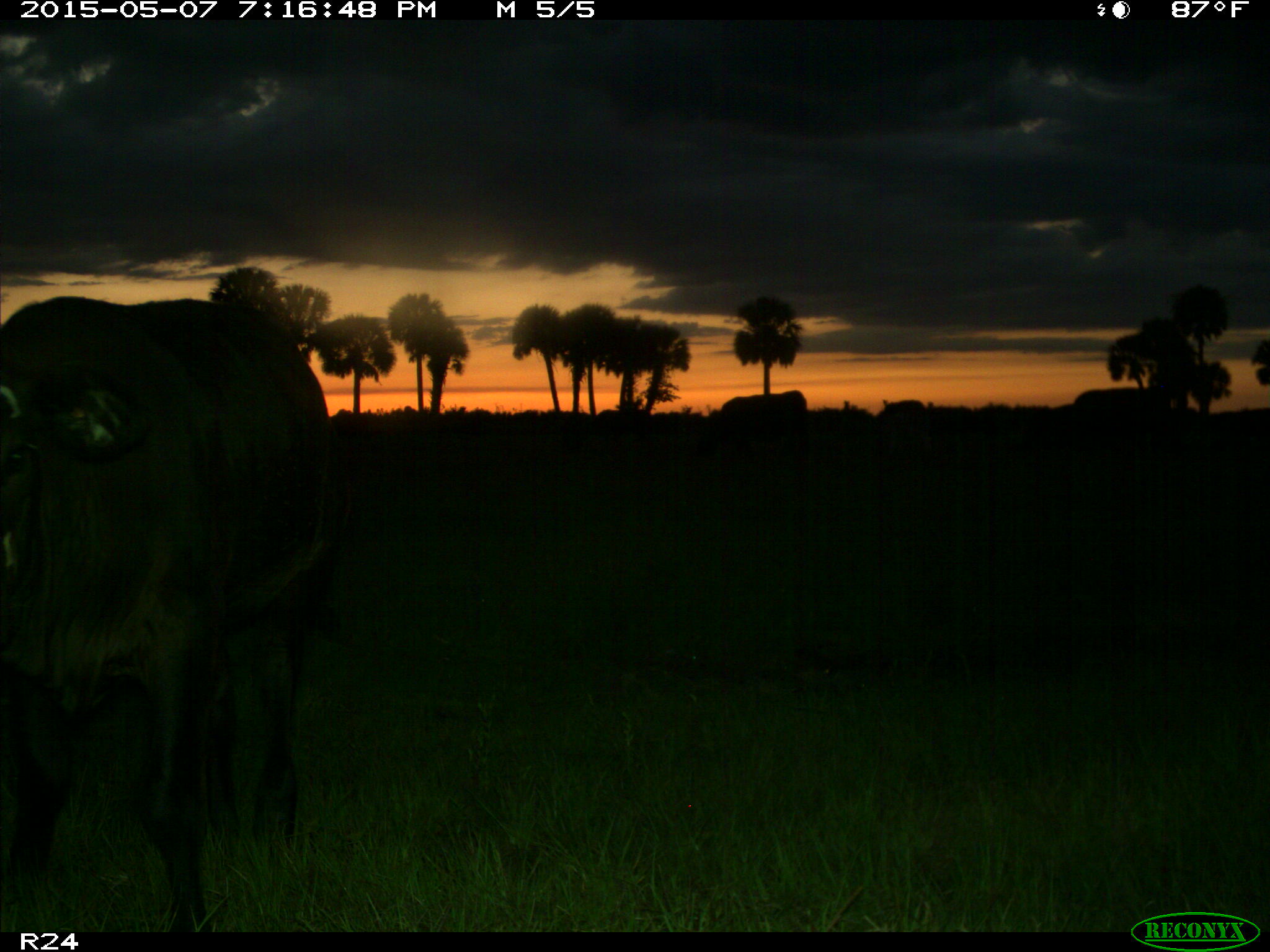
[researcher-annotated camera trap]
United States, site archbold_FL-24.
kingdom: Animalia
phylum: Chordata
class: Mammalia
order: Artiodactyla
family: Bovidae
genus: Bos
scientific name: Bos taurus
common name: domestic cow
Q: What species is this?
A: Bos taurus (domestic cow).